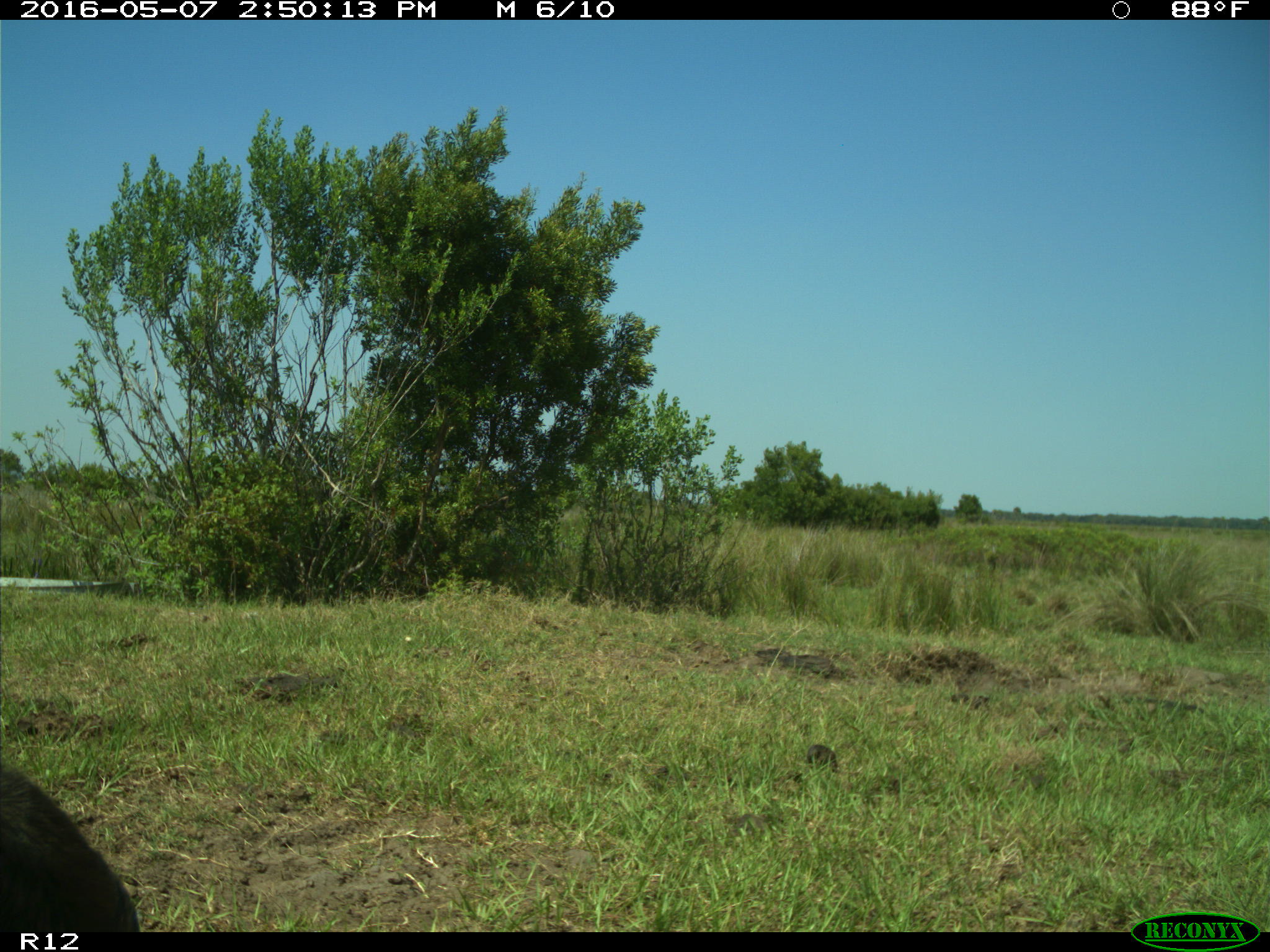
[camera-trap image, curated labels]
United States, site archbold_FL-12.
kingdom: Animalia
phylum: Chordata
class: Mammalia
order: Artiodactyla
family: Bovidae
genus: Bos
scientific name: Bos taurus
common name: domestic cow